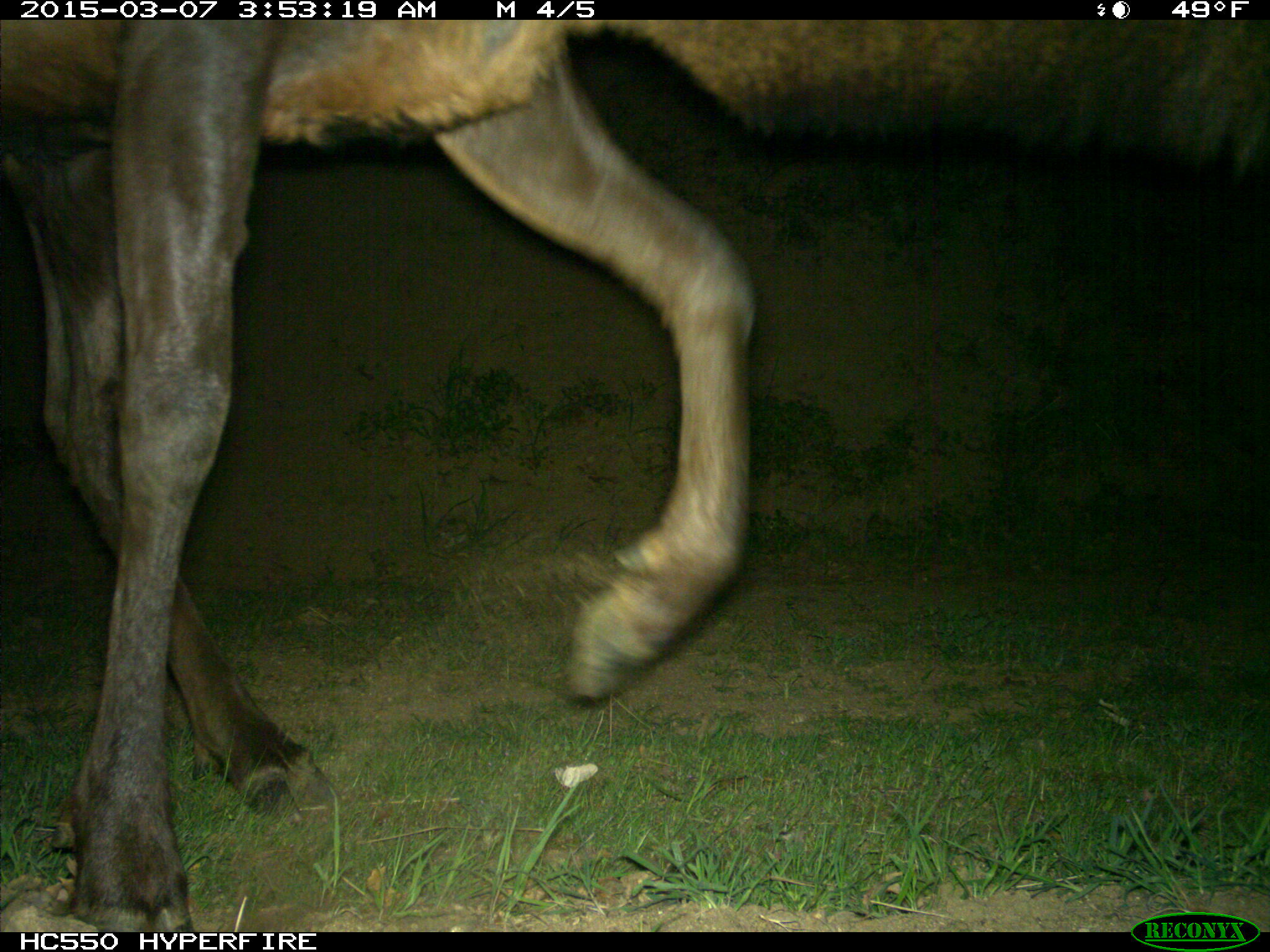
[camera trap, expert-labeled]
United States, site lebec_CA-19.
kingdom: Animalia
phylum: Chordata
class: Mammalia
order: Artiodactyla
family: Cervidae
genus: Cervus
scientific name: Cervus canadensis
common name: elk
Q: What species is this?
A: Cervus canadensis (elk).